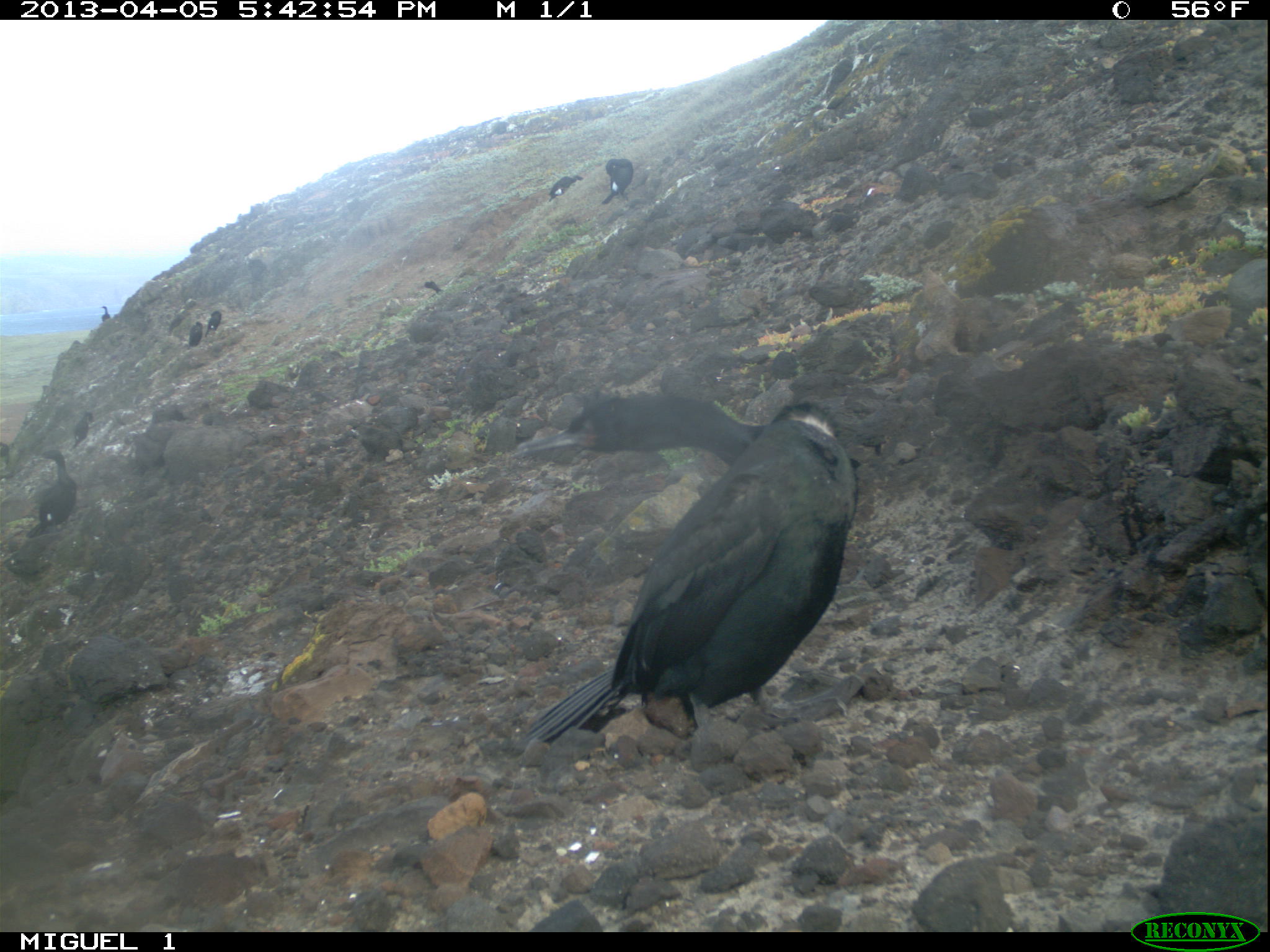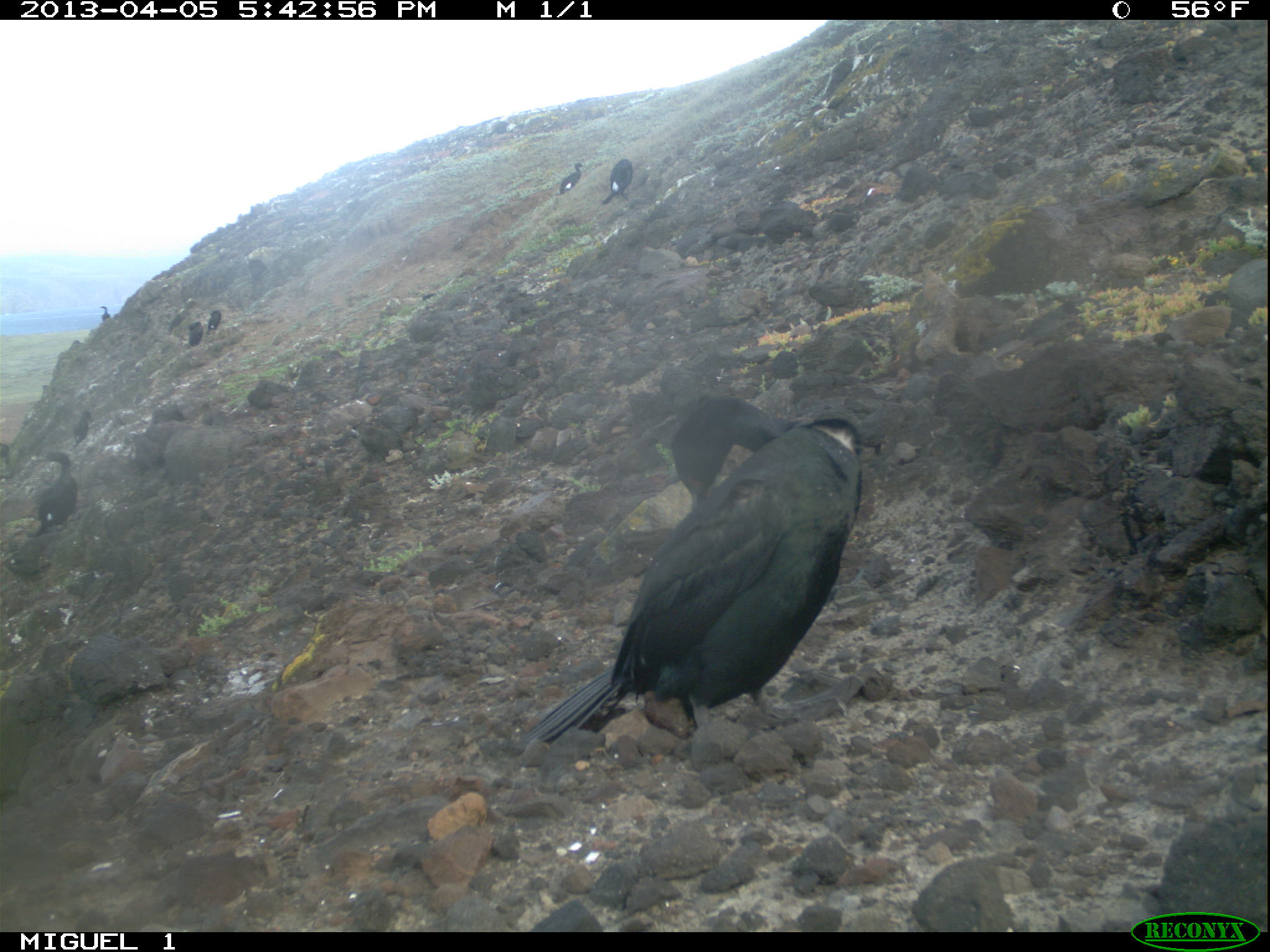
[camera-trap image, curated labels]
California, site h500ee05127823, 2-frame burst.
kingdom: Animalia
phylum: Chordata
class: Aves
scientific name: Aves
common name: bird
Bird (Aves).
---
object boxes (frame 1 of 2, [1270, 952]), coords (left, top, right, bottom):
bird: (520, 393, 862, 744); (25, 449, 75, 539); (602, 159, 633, 204); (70, 411, 94, 450); (548, 175, 582, 202); (205, 310, 221, 337); (188, 320, 202, 347); (425, 280, 443, 297); (0, 439, 9, 464); (101, 304, 109, 322)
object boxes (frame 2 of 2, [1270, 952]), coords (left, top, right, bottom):
bird: (526, 395, 861, 747); (37, 451, 76, 537); (602, 158, 633, 205); (559, 162, 583, 195); (75, 408, 91, 446); (188, 321, 203, 346); (206, 309, 221, 334); (0, 443, 11, 458); (101, 304, 110, 322); (422, 292, 436, 301)